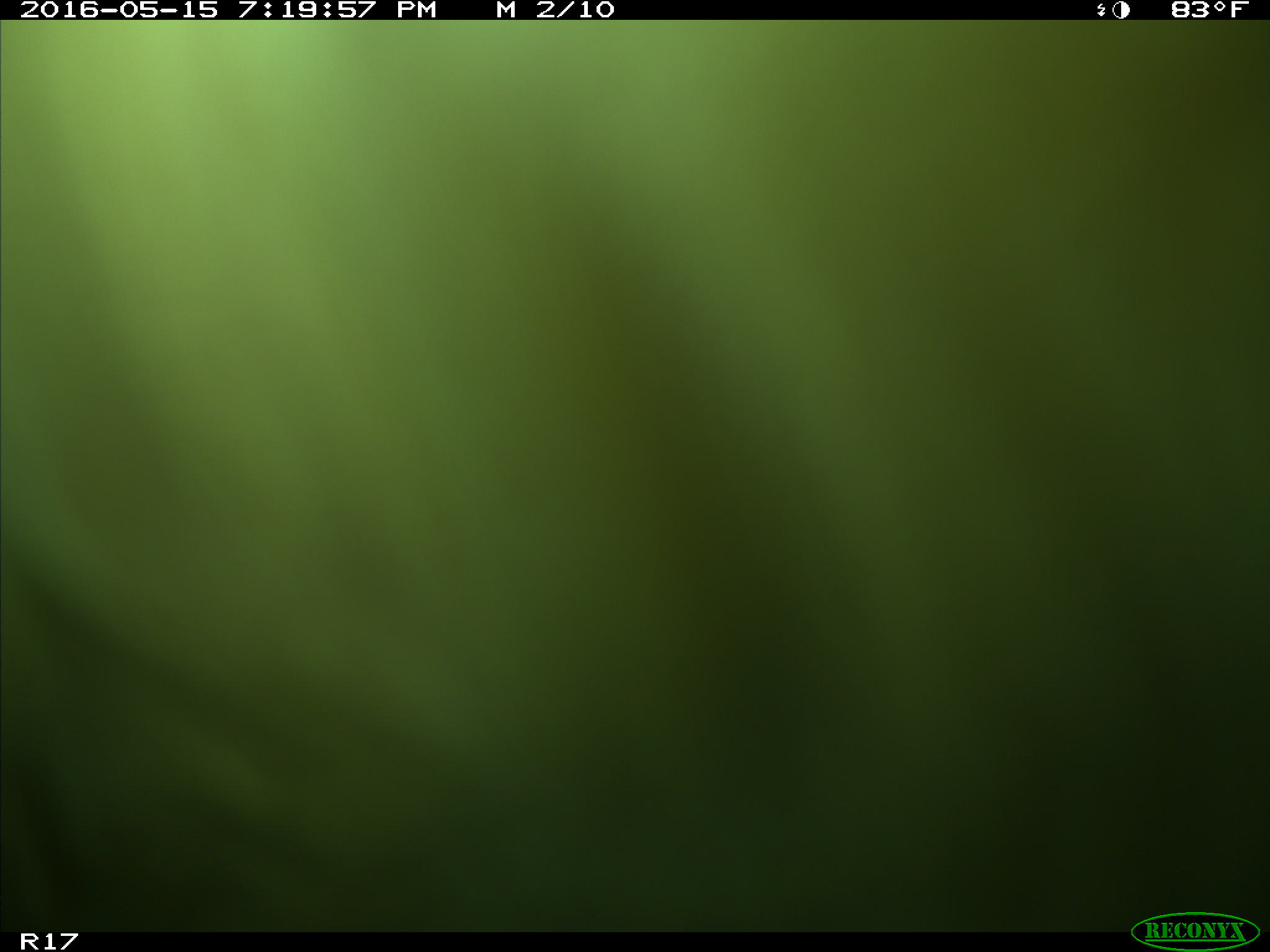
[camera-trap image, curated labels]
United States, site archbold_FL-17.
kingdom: Animalia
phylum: Chordata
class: Mammalia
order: Artiodactyla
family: Bovidae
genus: Bos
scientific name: Bos taurus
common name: domestic cow